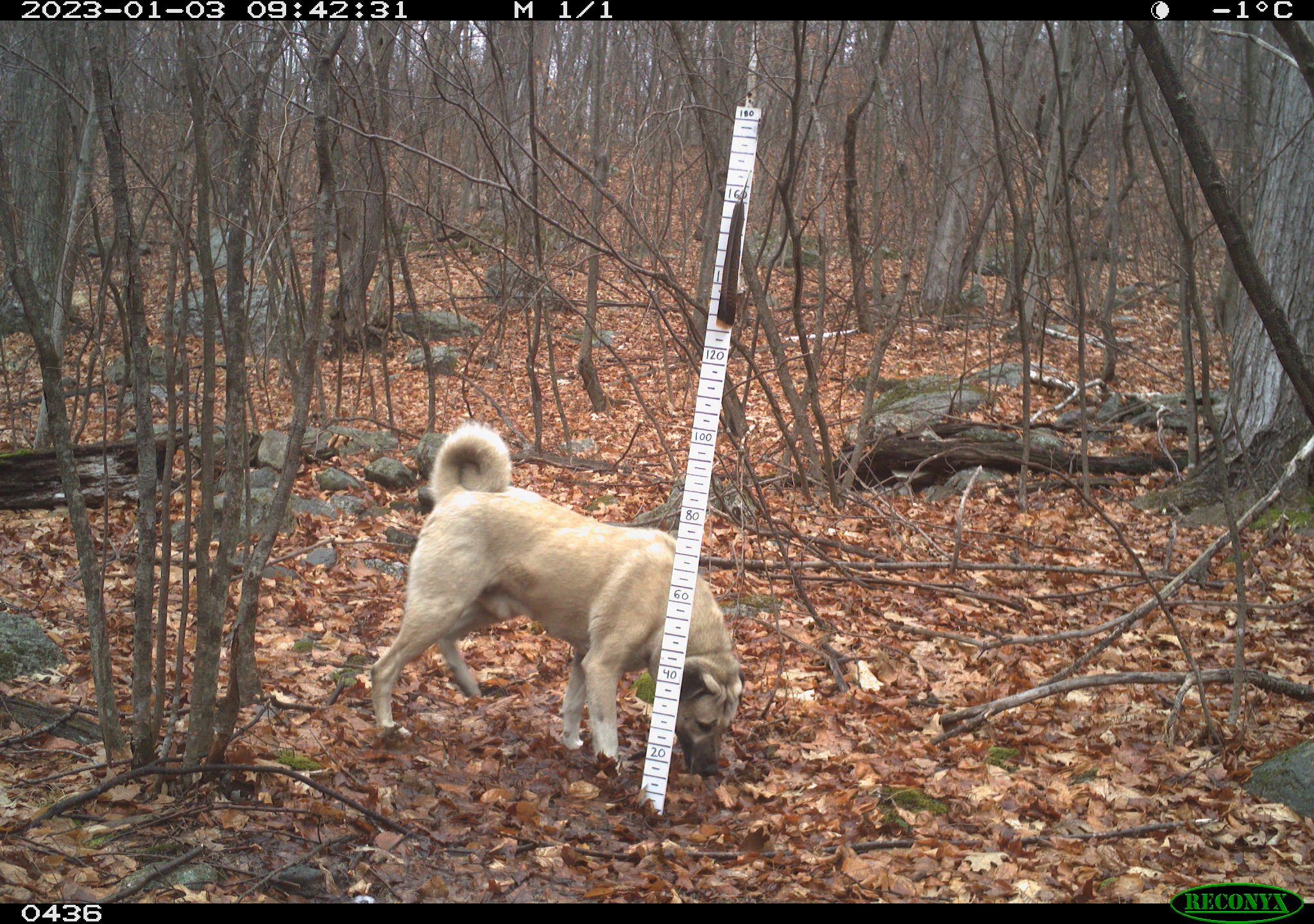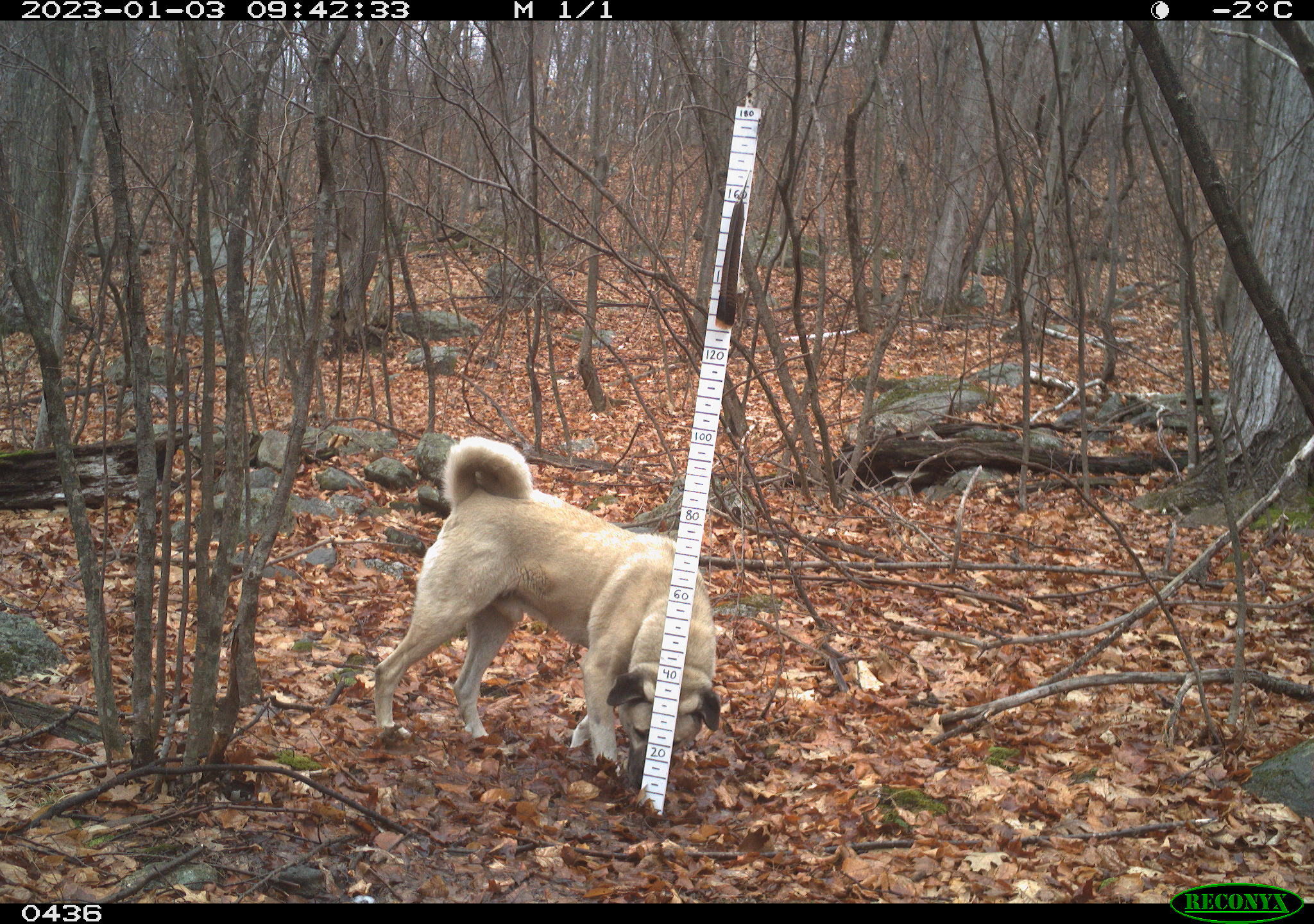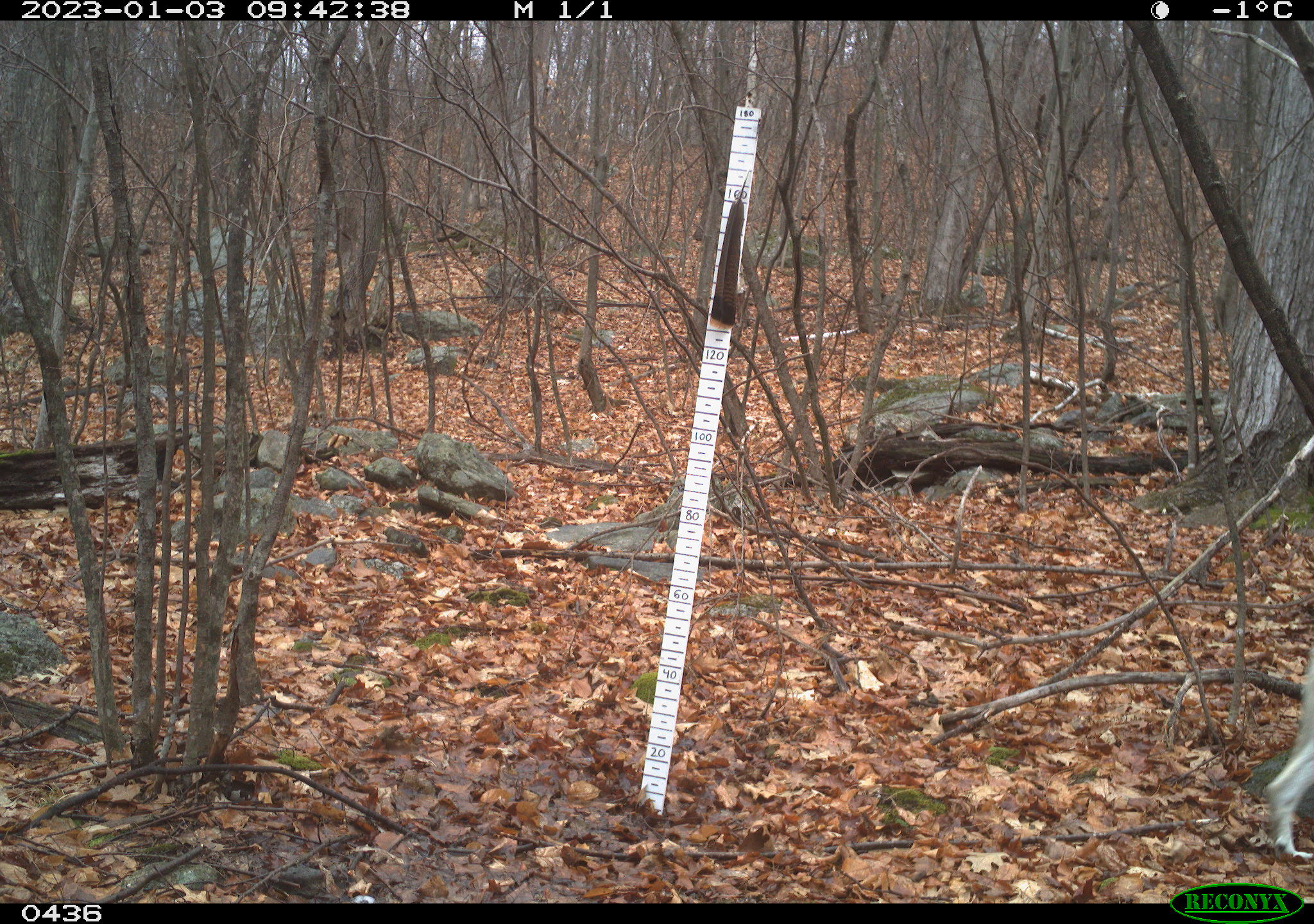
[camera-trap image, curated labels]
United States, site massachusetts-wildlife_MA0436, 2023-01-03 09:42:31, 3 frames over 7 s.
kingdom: Animalia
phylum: Chordata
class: Mammalia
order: Carnivora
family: Canidae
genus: Canis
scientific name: Canis familiaris familiaris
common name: domestic dog